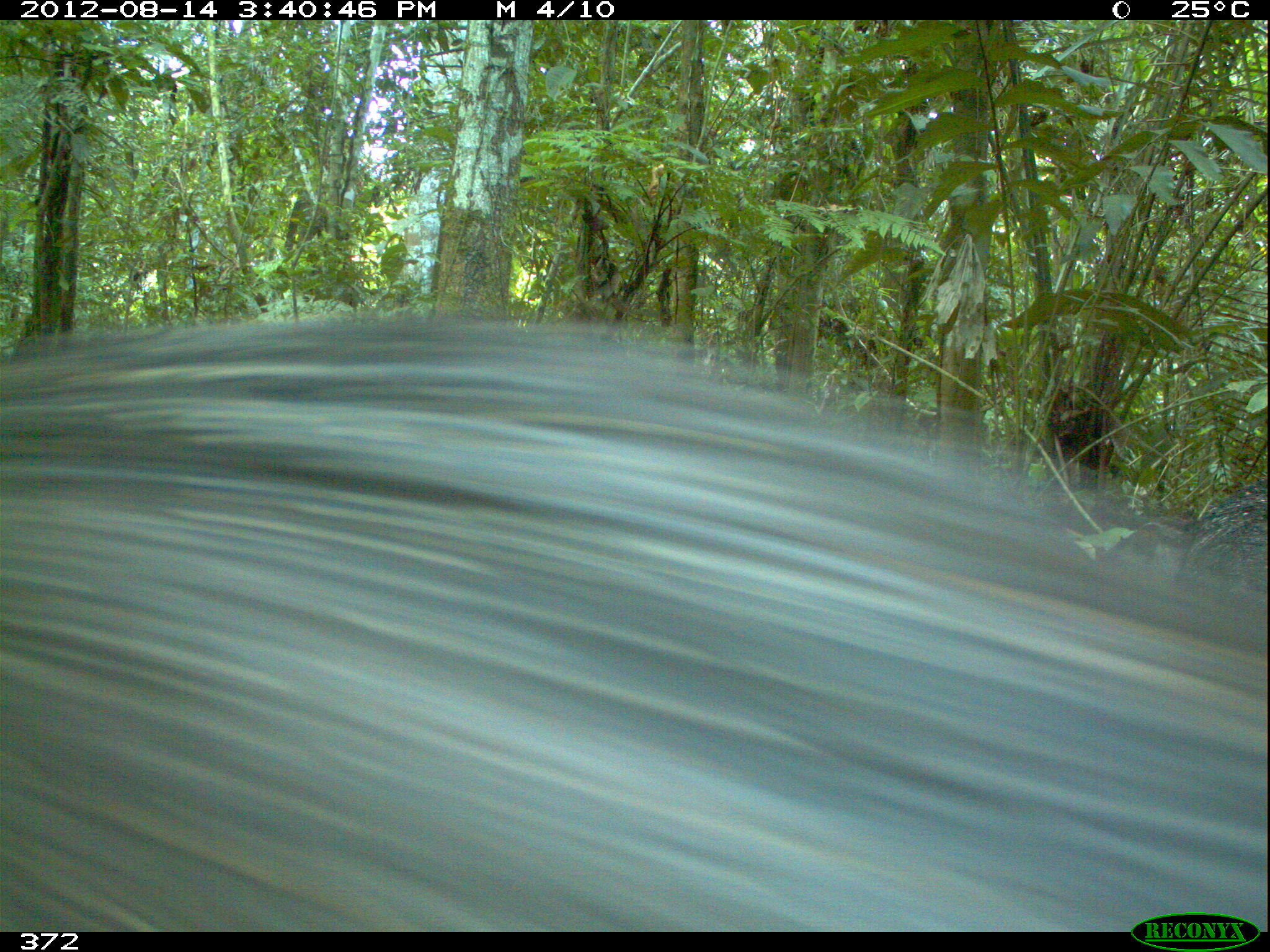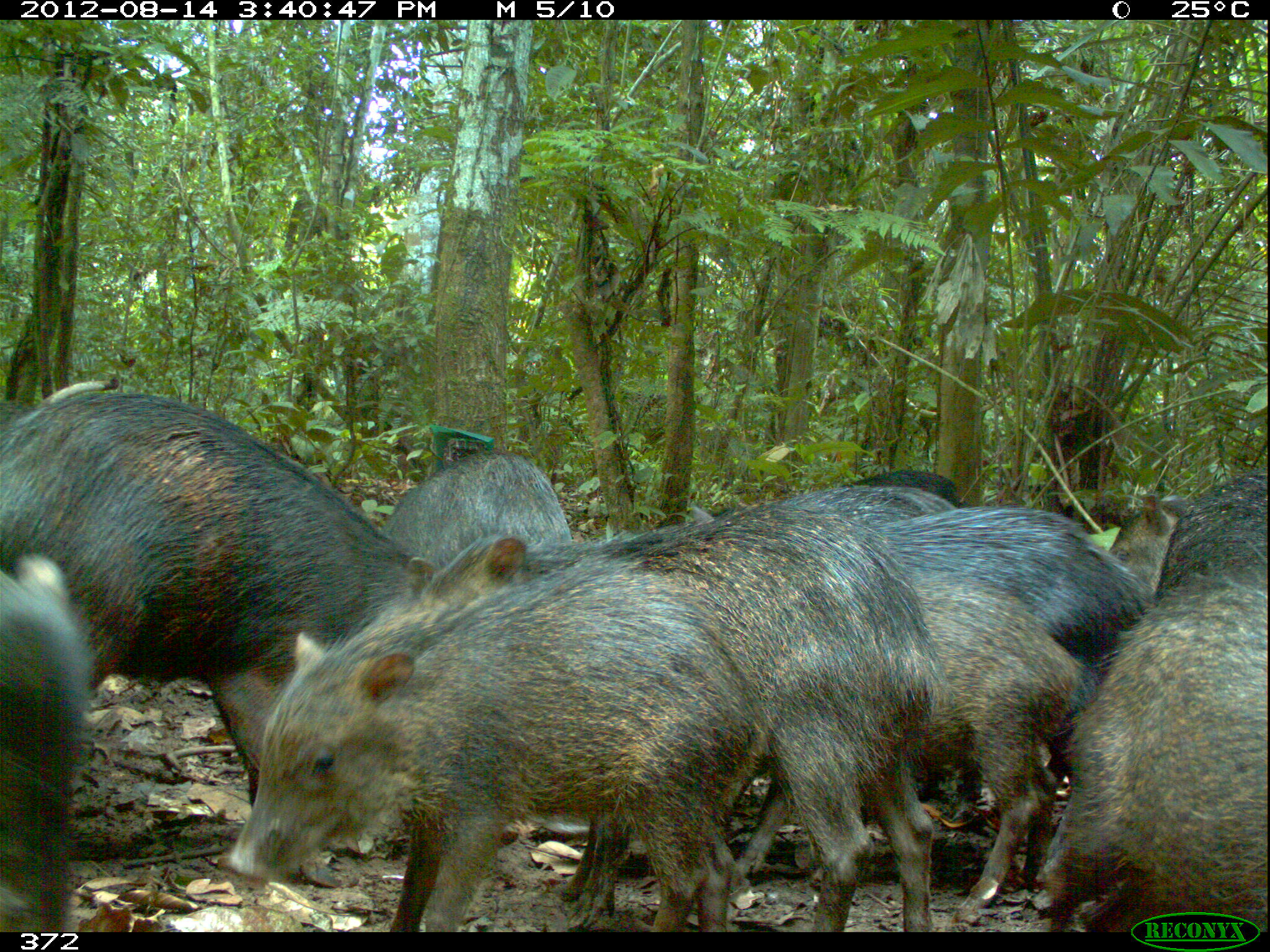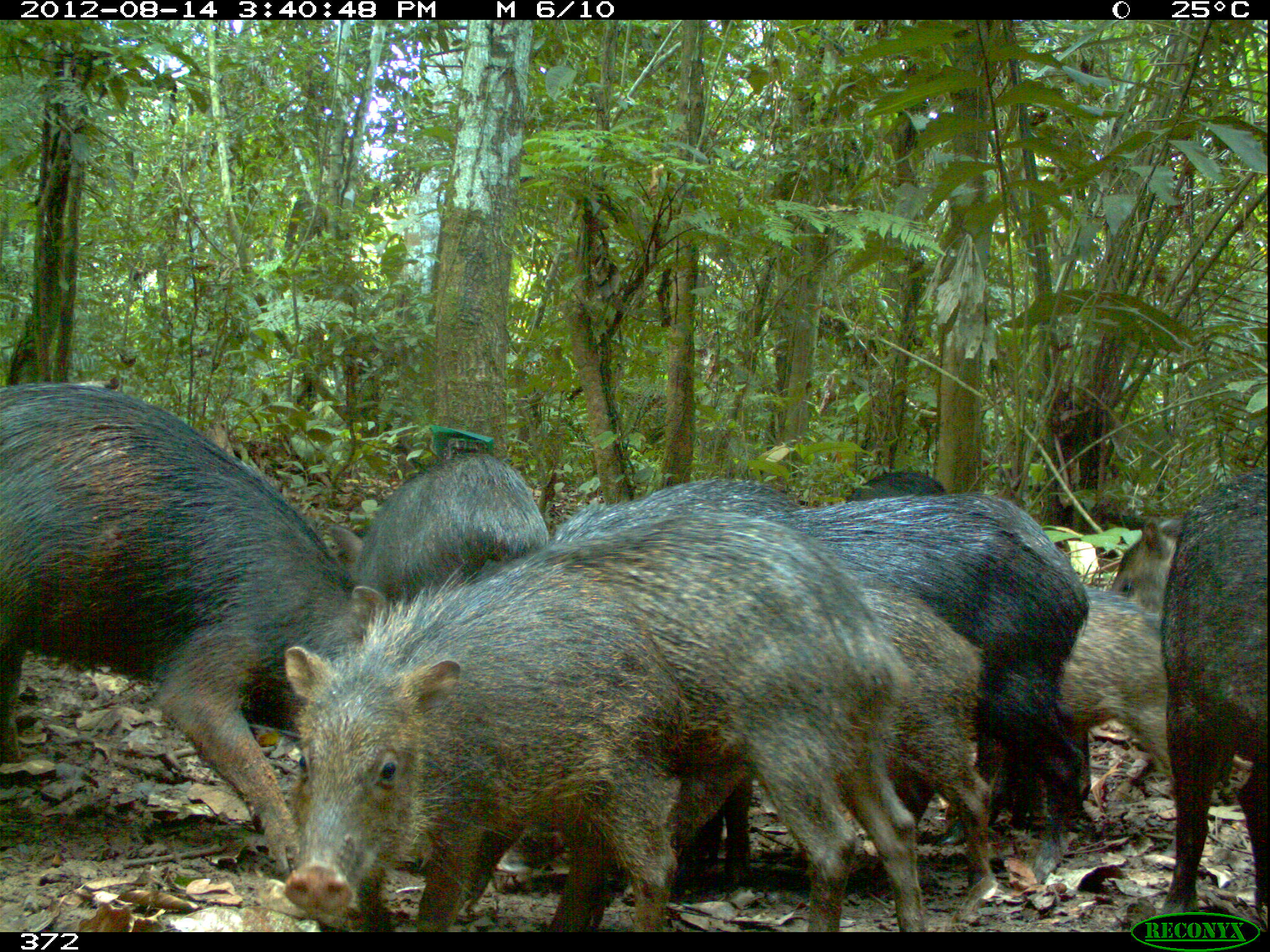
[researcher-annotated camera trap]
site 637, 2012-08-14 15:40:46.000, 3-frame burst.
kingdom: Animalia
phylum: Chordata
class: Mammalia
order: Artiodactyla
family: Tayassuidae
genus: Tayassu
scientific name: Tayassu pecari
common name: white-lipped peccary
Tayassu pecari (white-lipped peccary).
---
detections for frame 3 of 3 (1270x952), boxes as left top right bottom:
tayassu pecari: 556 474 1095 869; 489 506 937 930; 3 381 365 875; 276 563 681 929; 1105 469 1269 930; 856 570 1000 917; 323 446 549 595; 1059 578 1174 775; 845 468 950 499